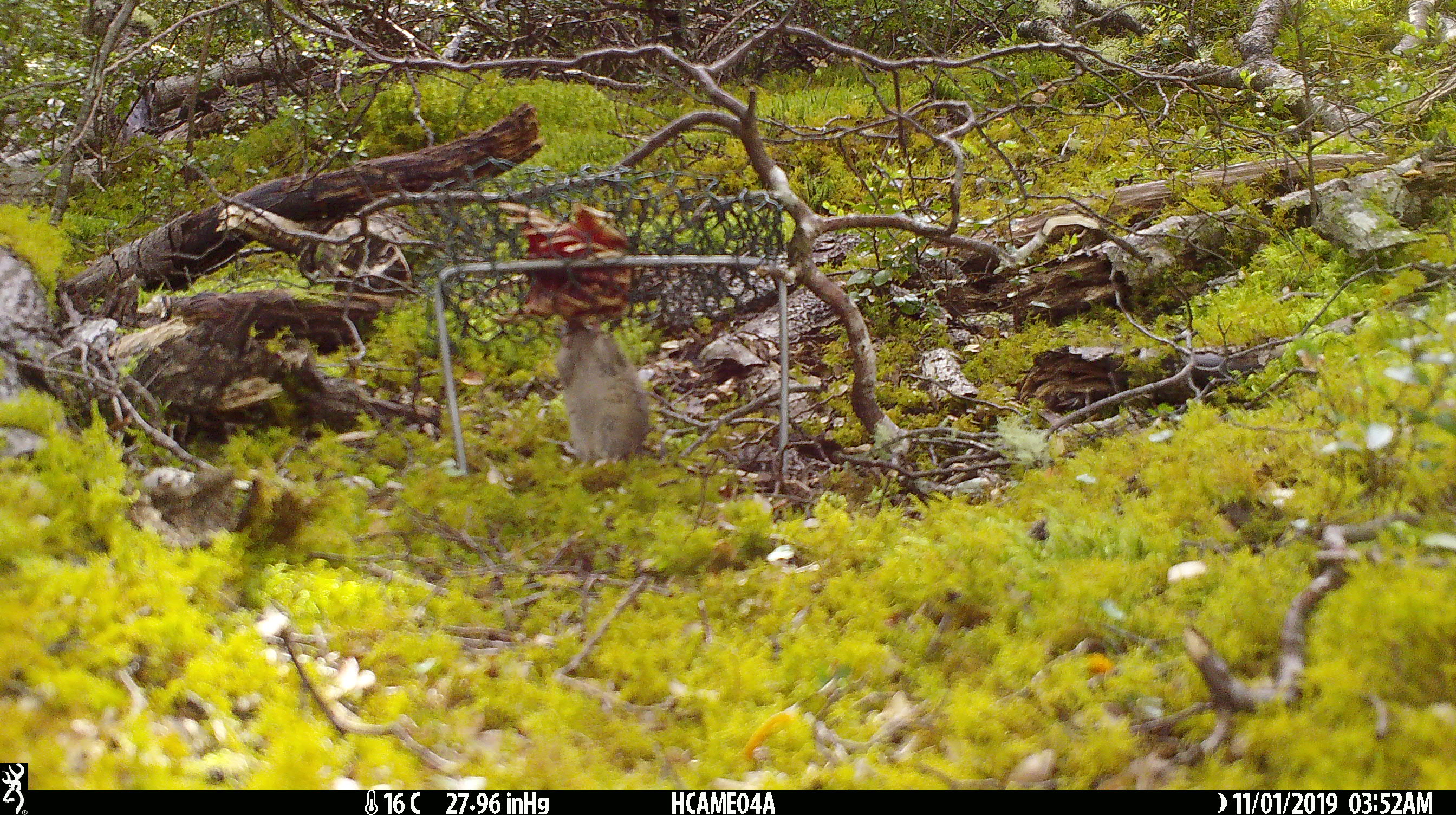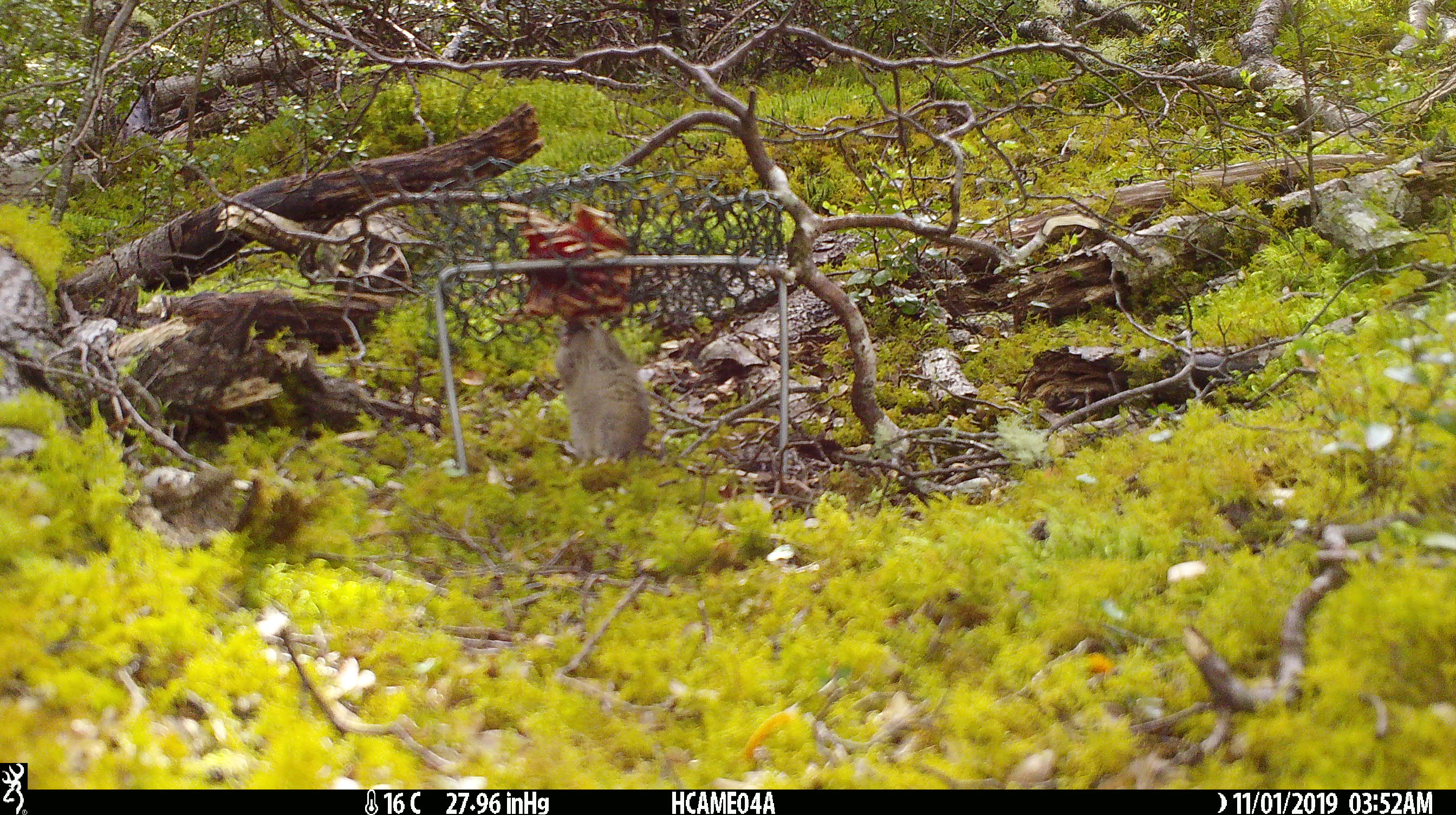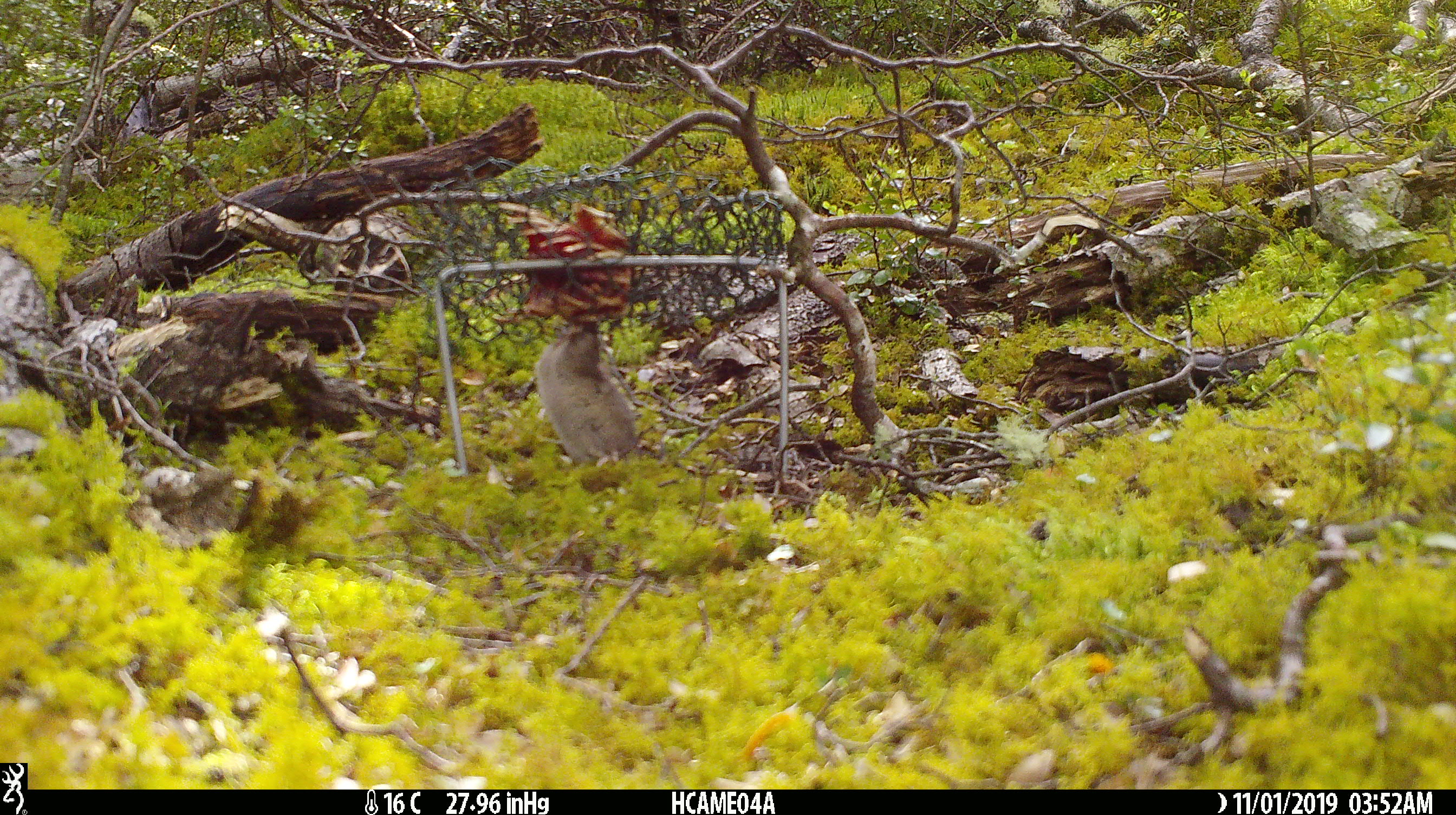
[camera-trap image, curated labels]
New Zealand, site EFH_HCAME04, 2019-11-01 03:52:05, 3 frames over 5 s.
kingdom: Animalia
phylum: Chordata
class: Mammalia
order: Rodentia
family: Muridae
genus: Mus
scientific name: Mus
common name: mouse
Mouse (Mus).